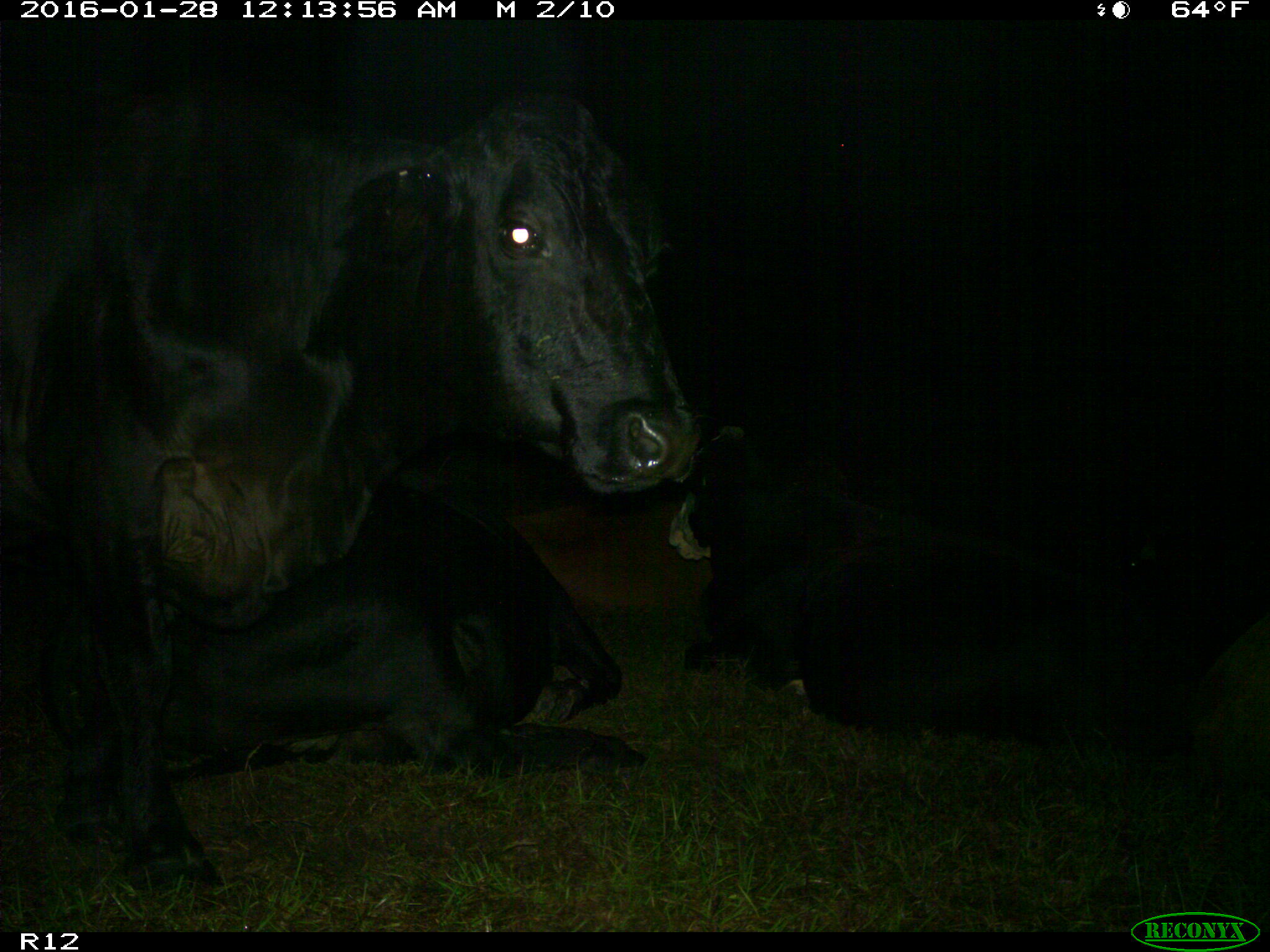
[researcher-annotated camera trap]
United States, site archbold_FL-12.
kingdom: Animalia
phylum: Chordata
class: Mammalia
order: Artiodactyla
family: Bovidae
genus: Bos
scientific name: Bos taurus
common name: domestic cow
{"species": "Bos taurus (domestic cow)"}